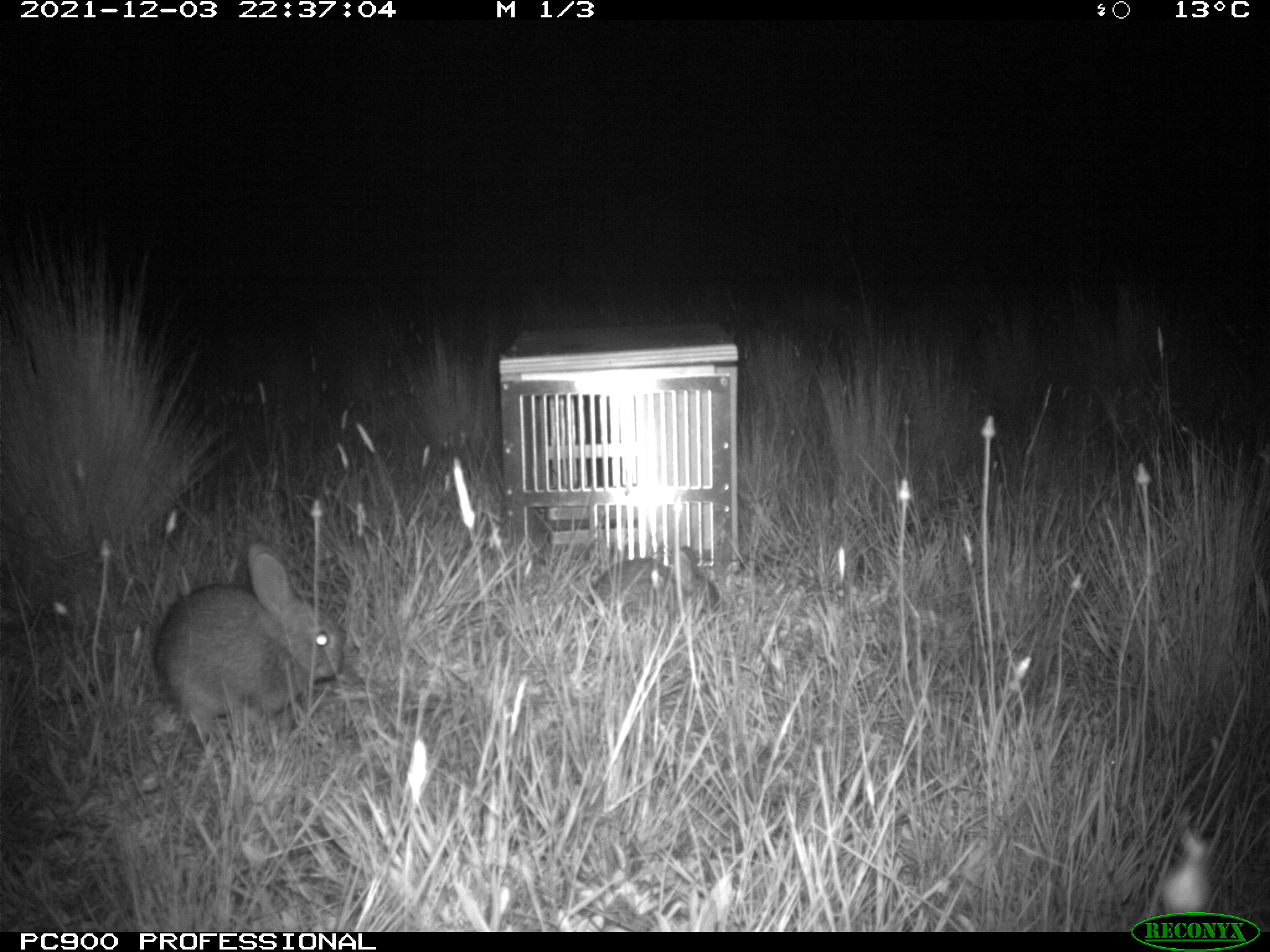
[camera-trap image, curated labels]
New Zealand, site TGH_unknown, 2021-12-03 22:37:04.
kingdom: Animalia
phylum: Chordata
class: Mammalia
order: Lagomorpha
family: Leporidae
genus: Oryctolagus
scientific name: Oryctolagus cuniculus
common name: european rabbit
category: rabbit